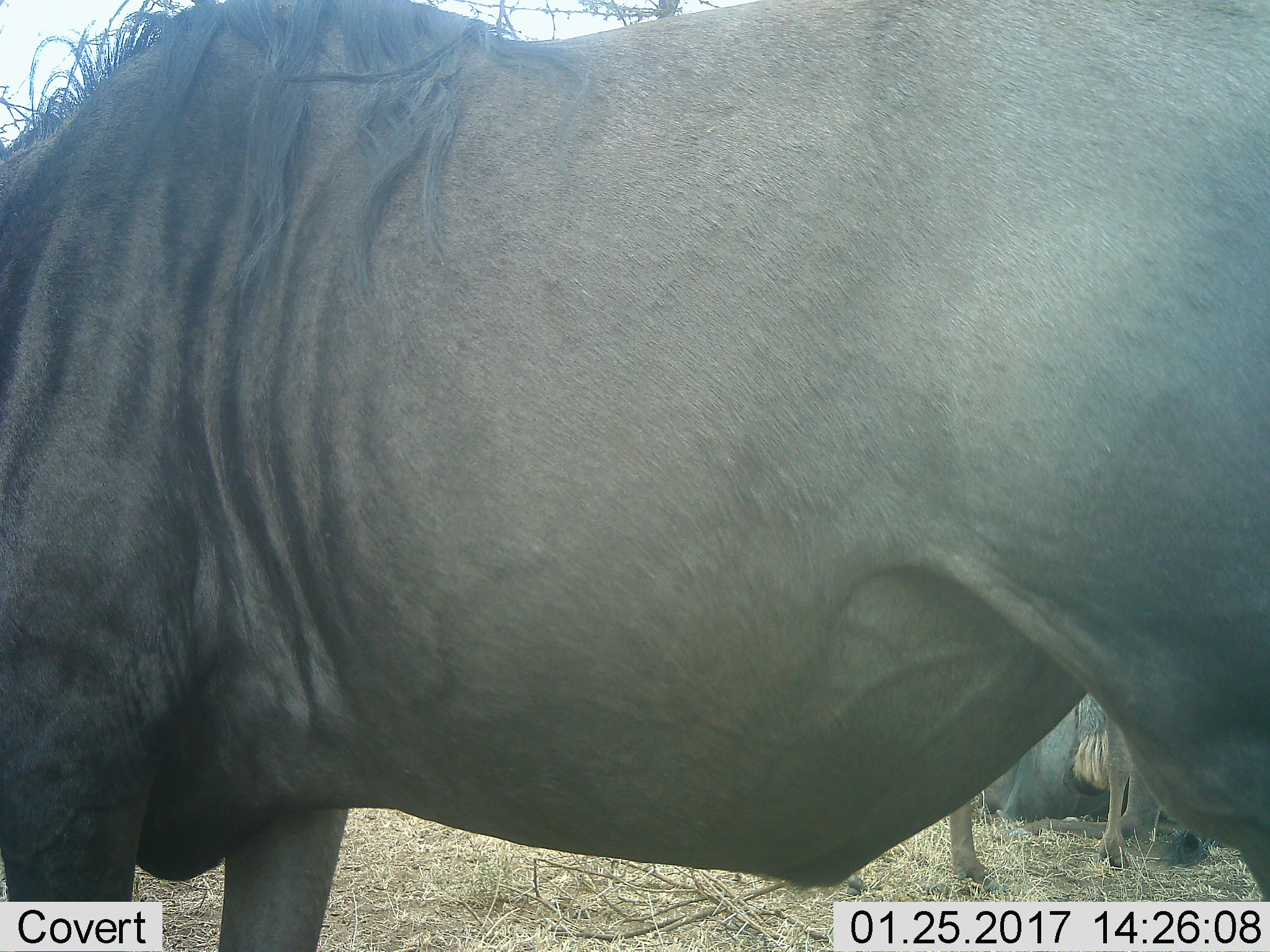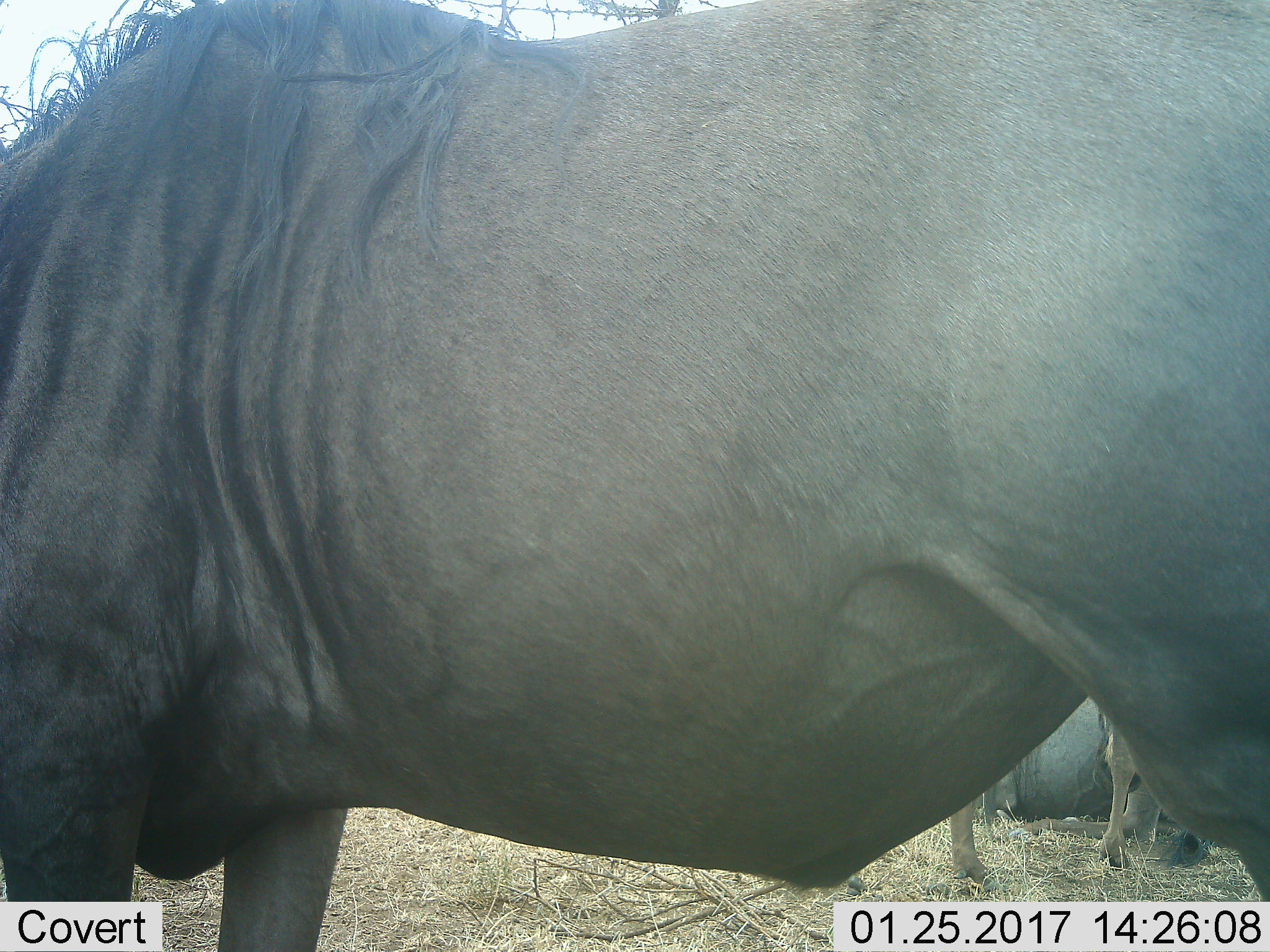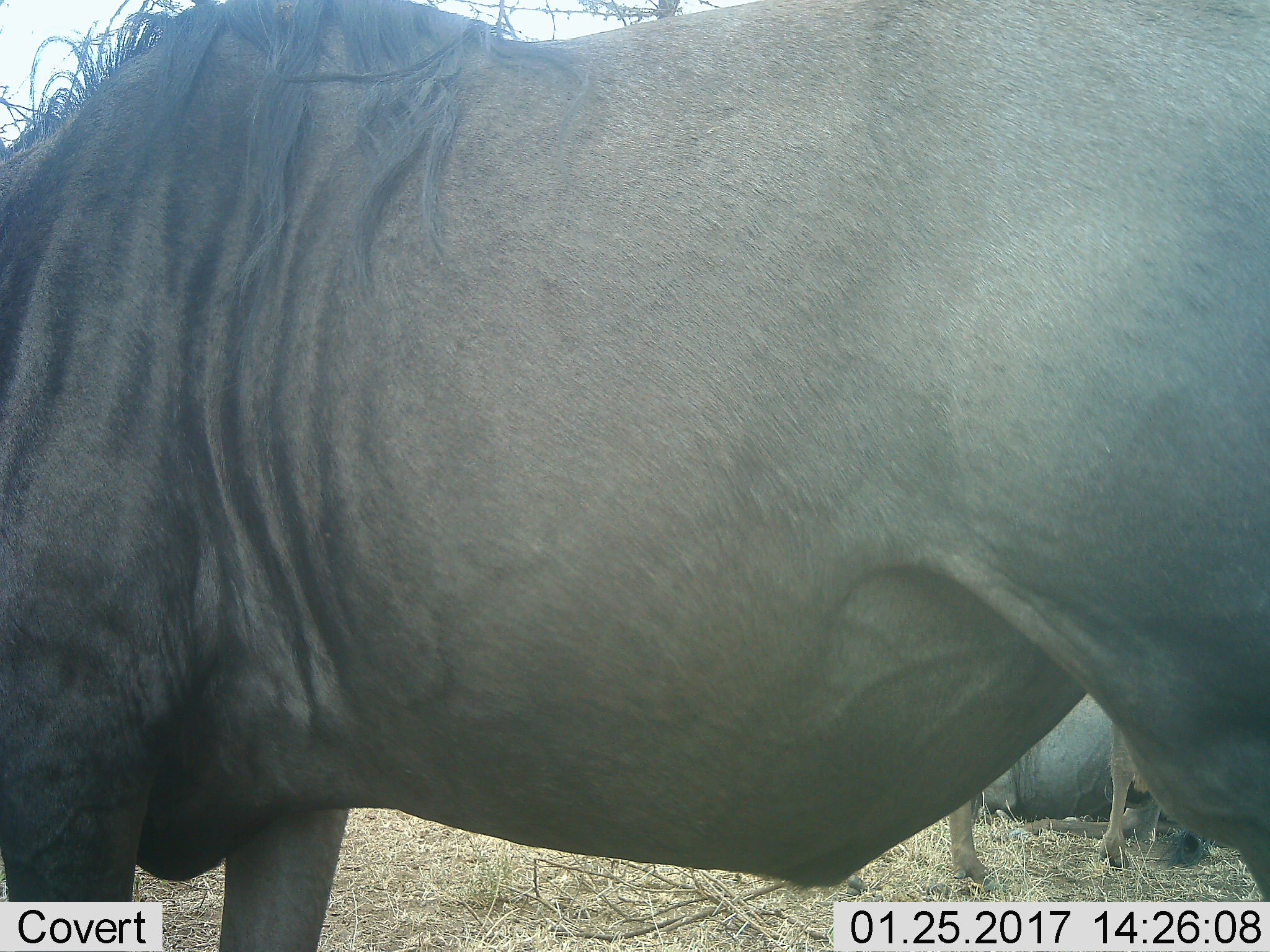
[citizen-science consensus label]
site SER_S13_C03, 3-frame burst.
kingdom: Animalia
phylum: Chordata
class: Mammalia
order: Artiodactyla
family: Bovidae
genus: Connochaetes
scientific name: Connochaetes taurinus taurinus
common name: blue wildebeest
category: wildebeestblue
Wildebeestblue (blue wildebeest) (Connochaetes taurinus taurinus), count 3. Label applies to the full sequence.